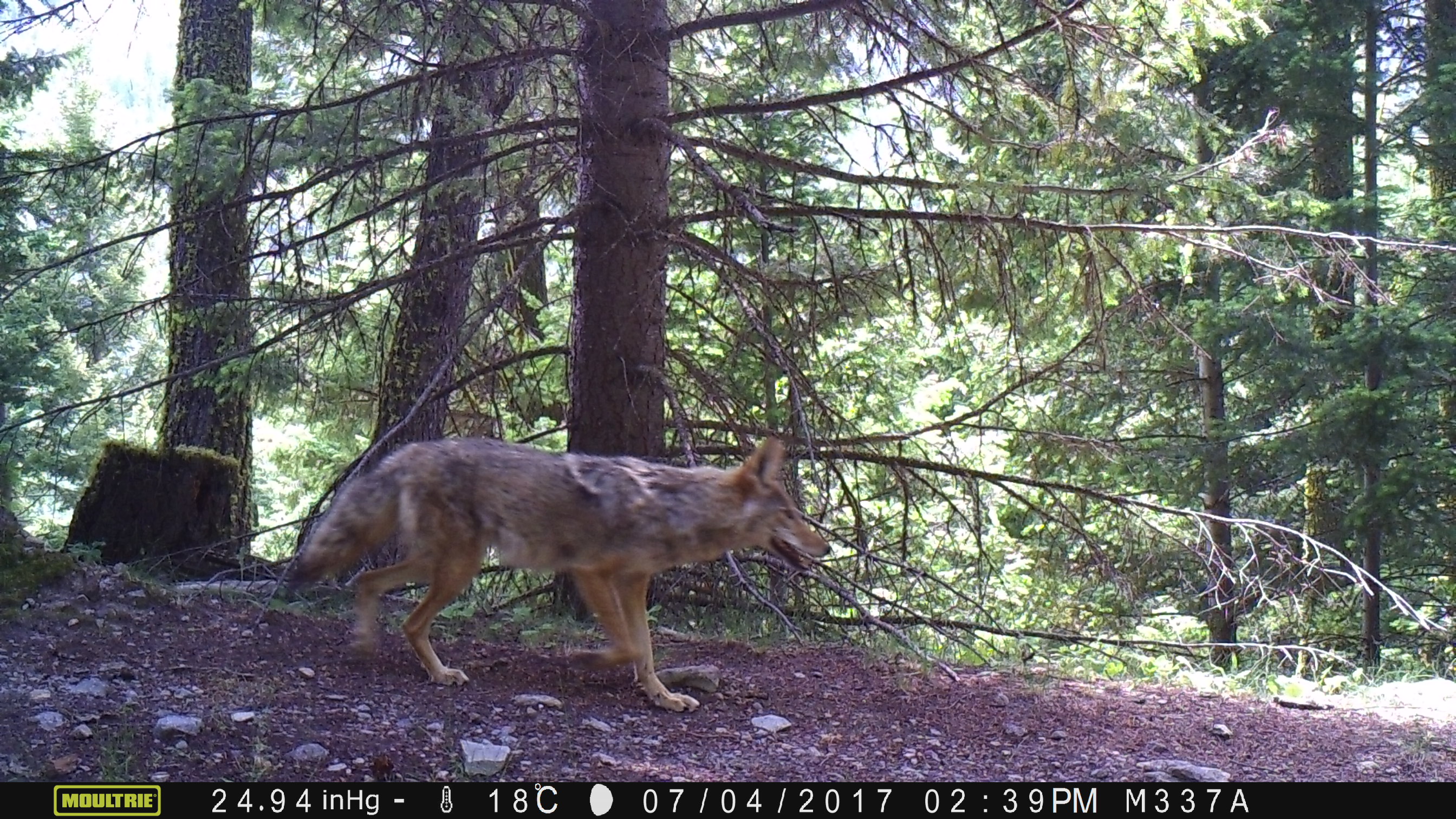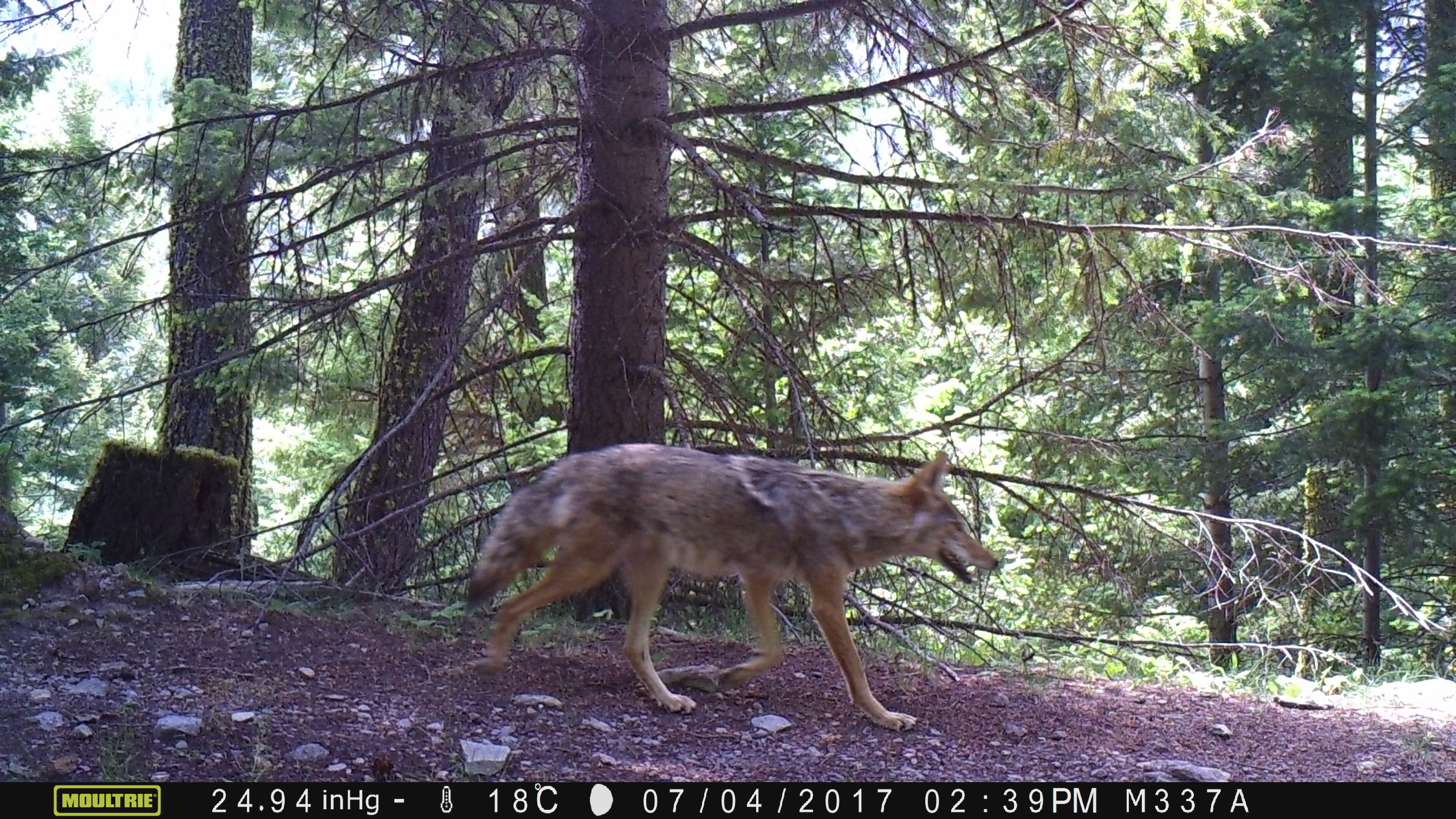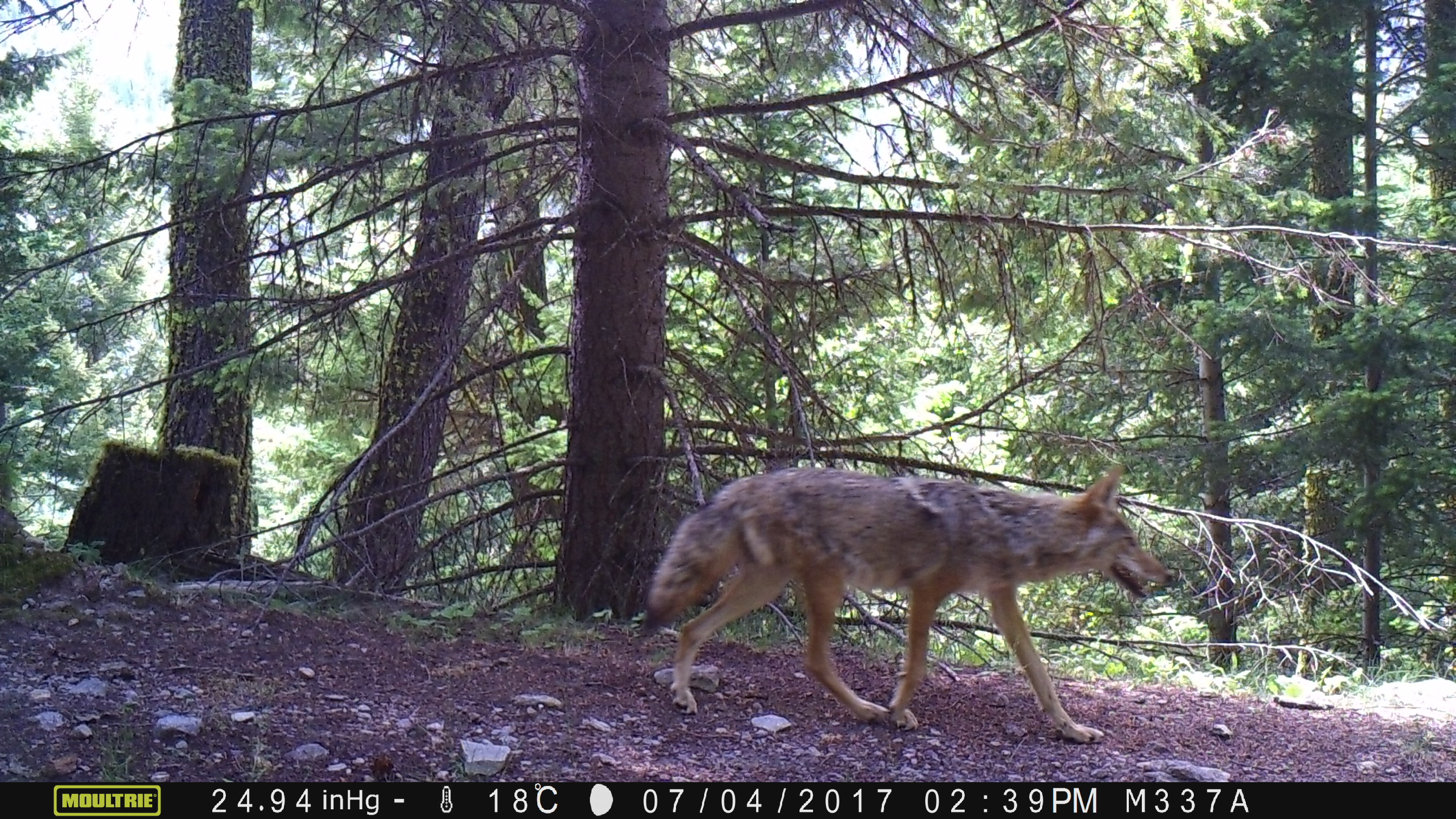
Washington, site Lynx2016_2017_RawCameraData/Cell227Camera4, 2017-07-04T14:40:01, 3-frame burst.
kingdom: Animalia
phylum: Chordata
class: Mammalia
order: Carnivora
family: Canidae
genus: Canis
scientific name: Canis latrans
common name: coyote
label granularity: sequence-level